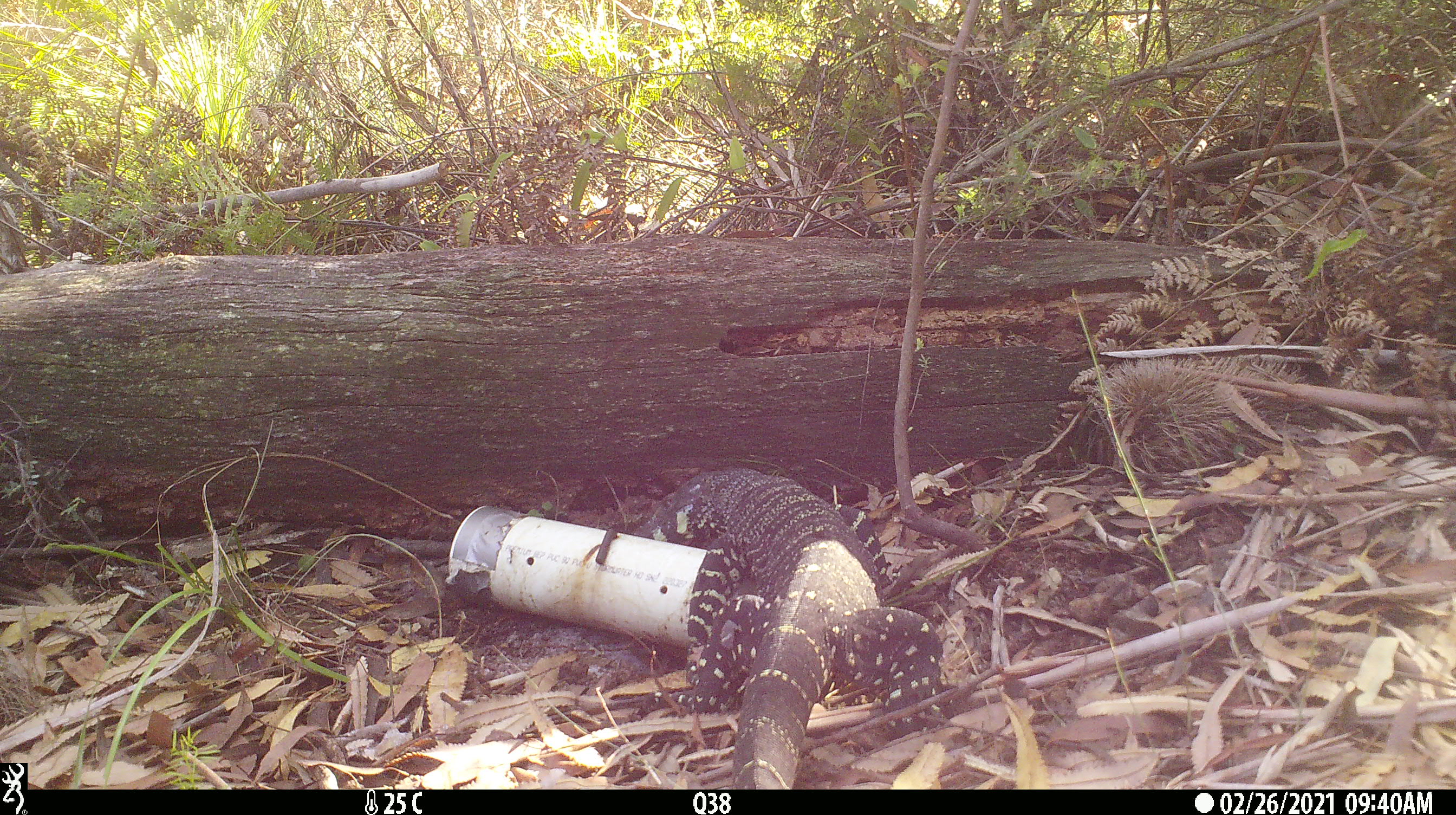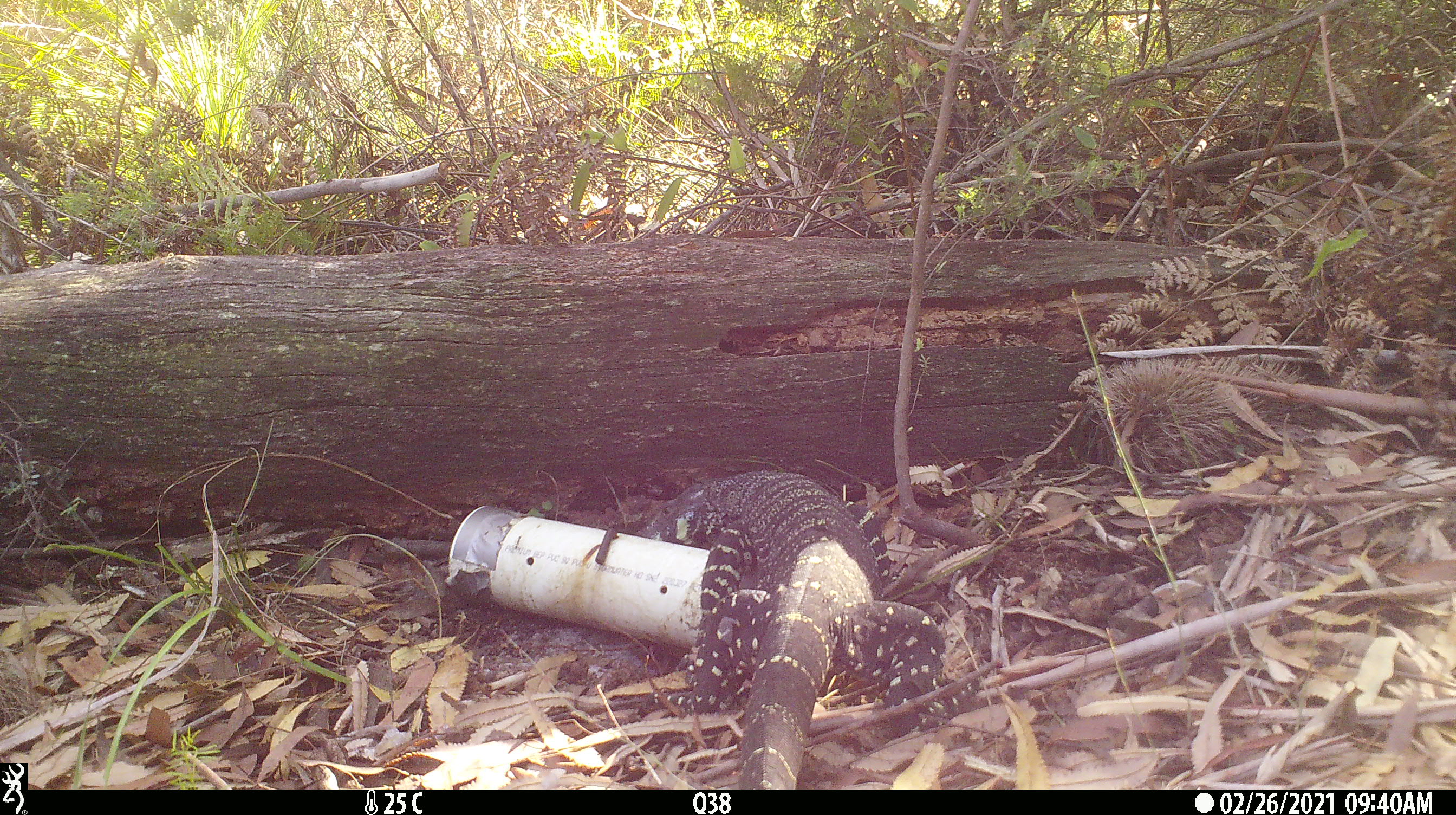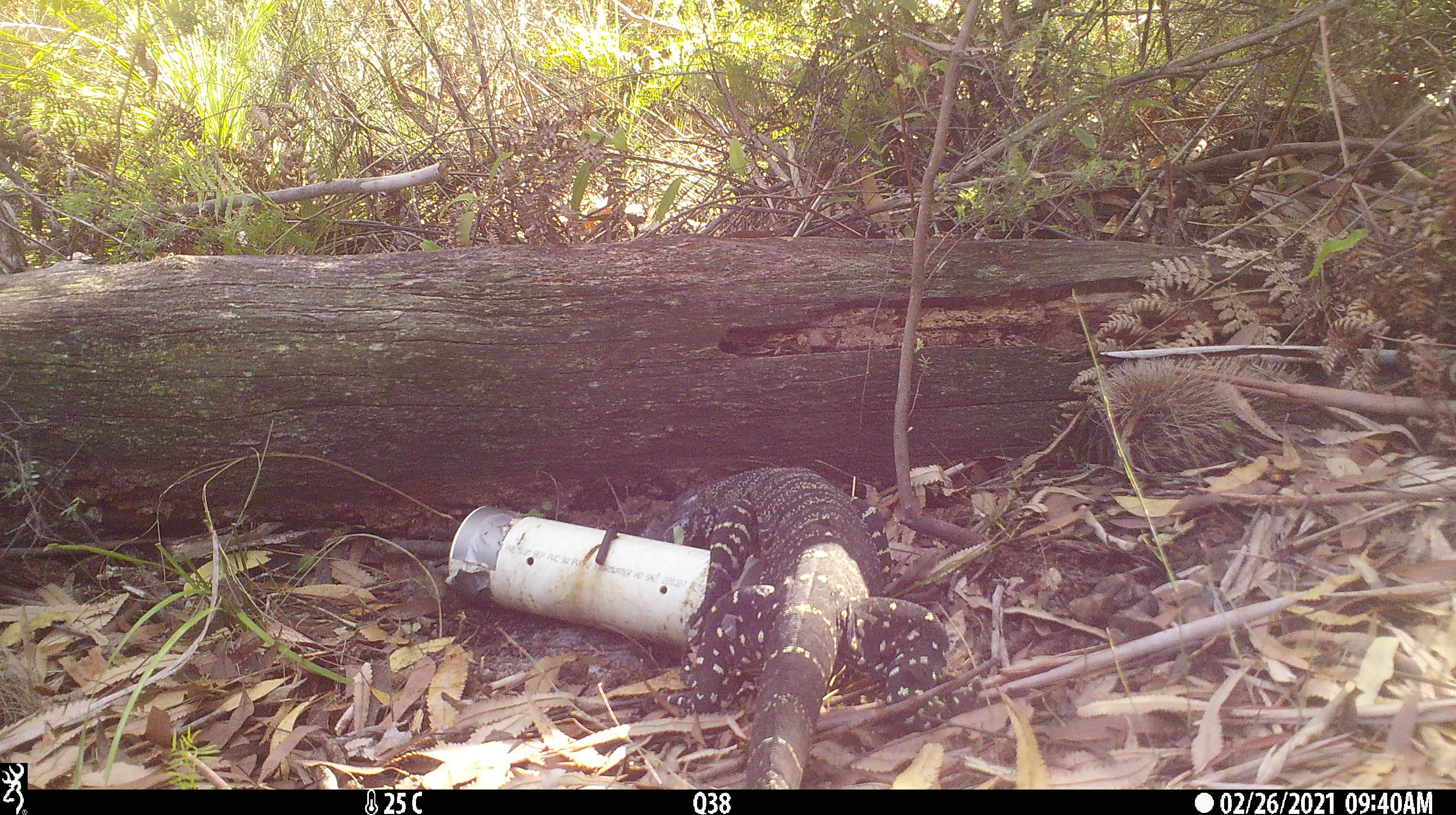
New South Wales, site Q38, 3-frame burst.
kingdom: Animalia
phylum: Chordata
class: Reptilia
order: Squamata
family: Varanidae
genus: Varanus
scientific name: Varanus varius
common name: lace monitor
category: goanna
Goanna (lace monitor) (Varanus varius).